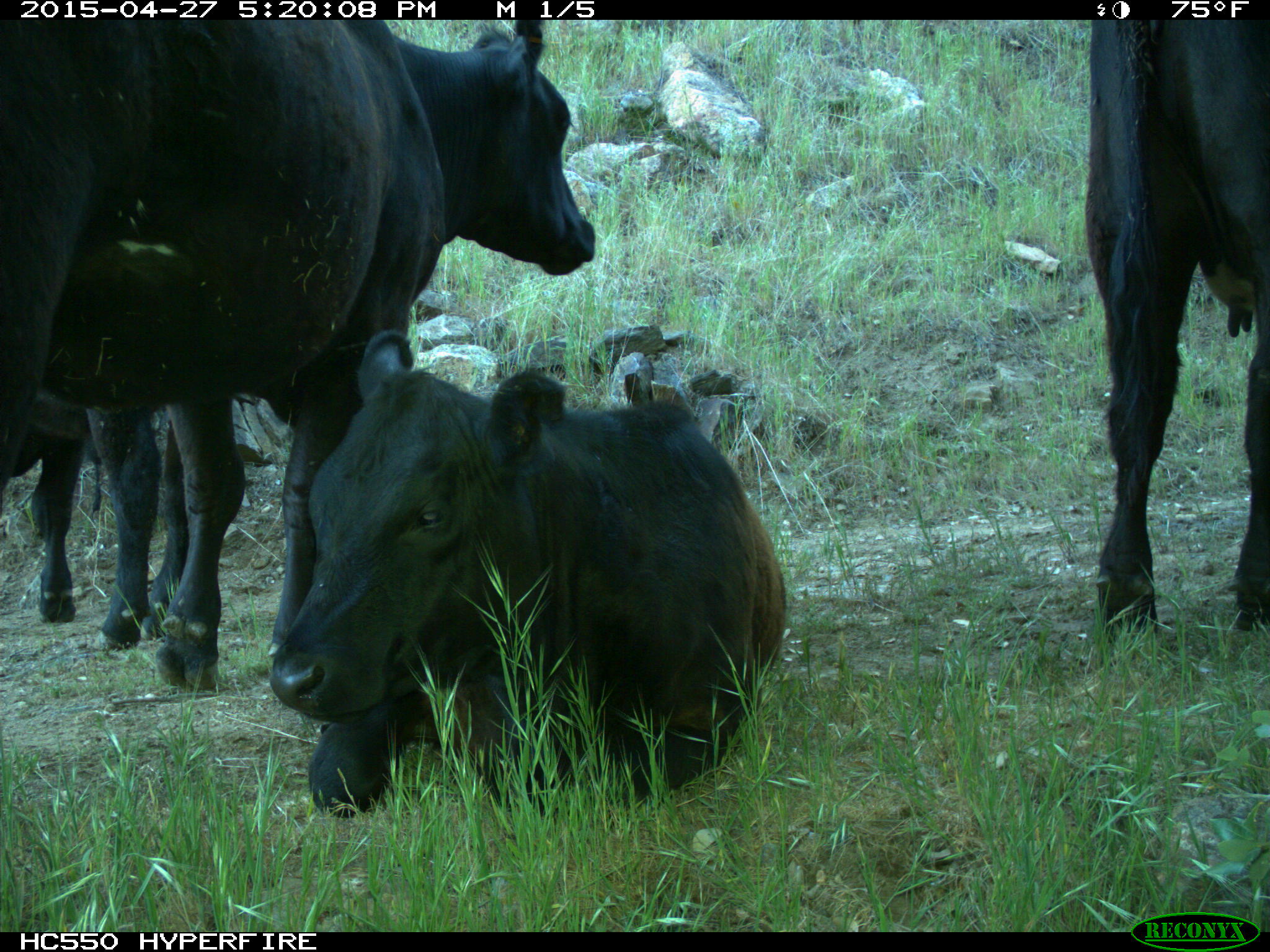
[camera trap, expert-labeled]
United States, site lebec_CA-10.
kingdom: Animalia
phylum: Chordata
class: Mammalia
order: Artiodactyla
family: Bovidae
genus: Bos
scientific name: Bos taurus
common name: domestic cow